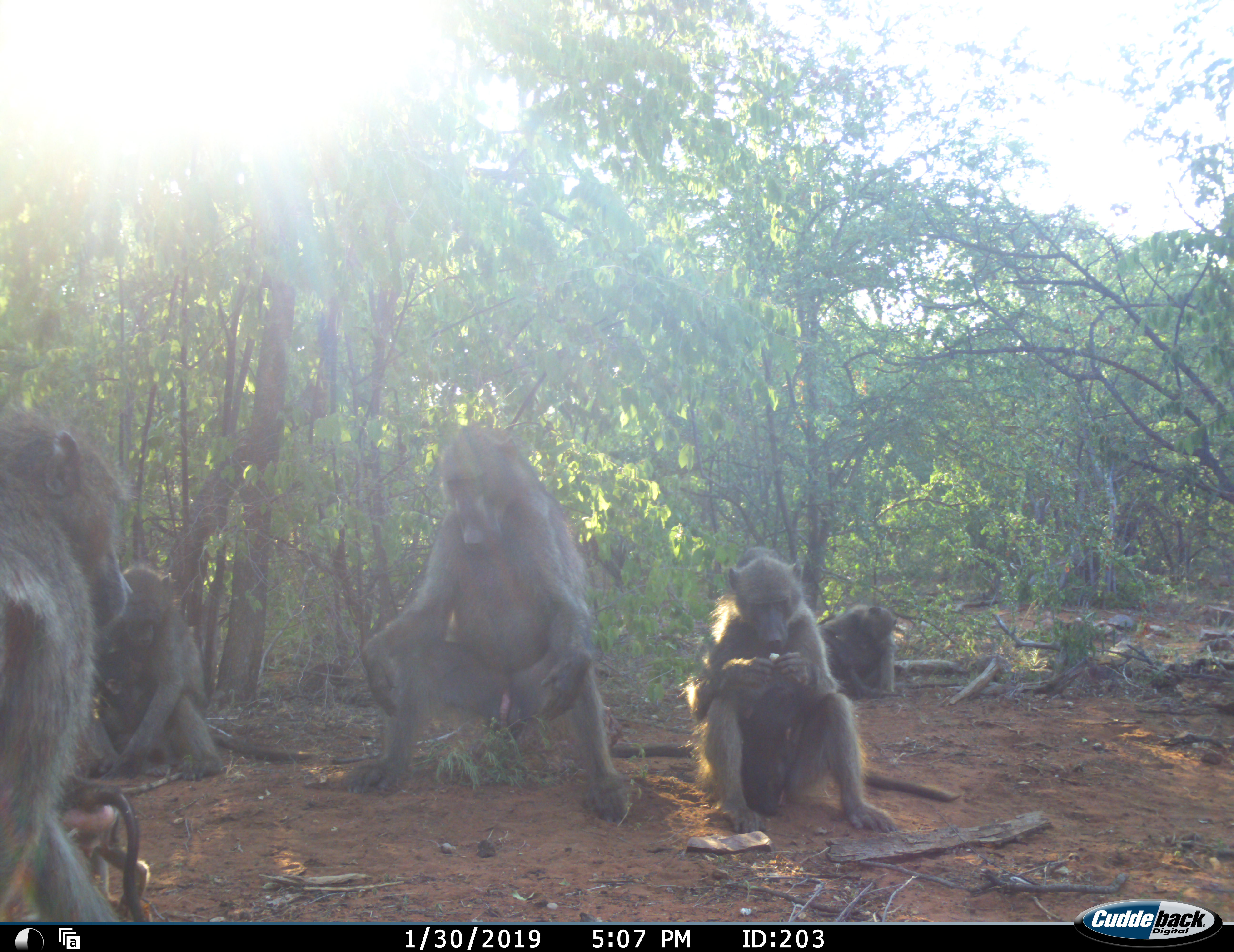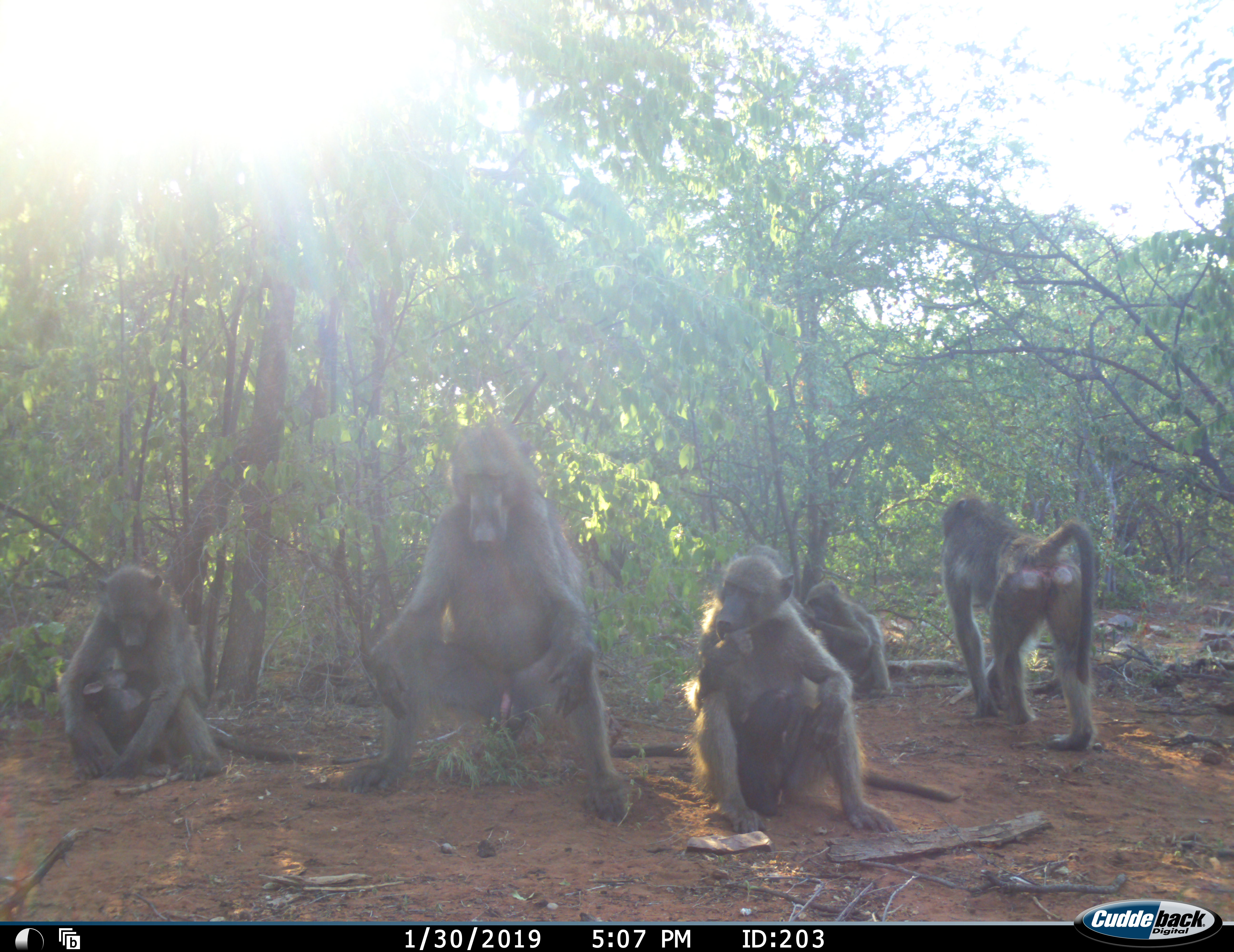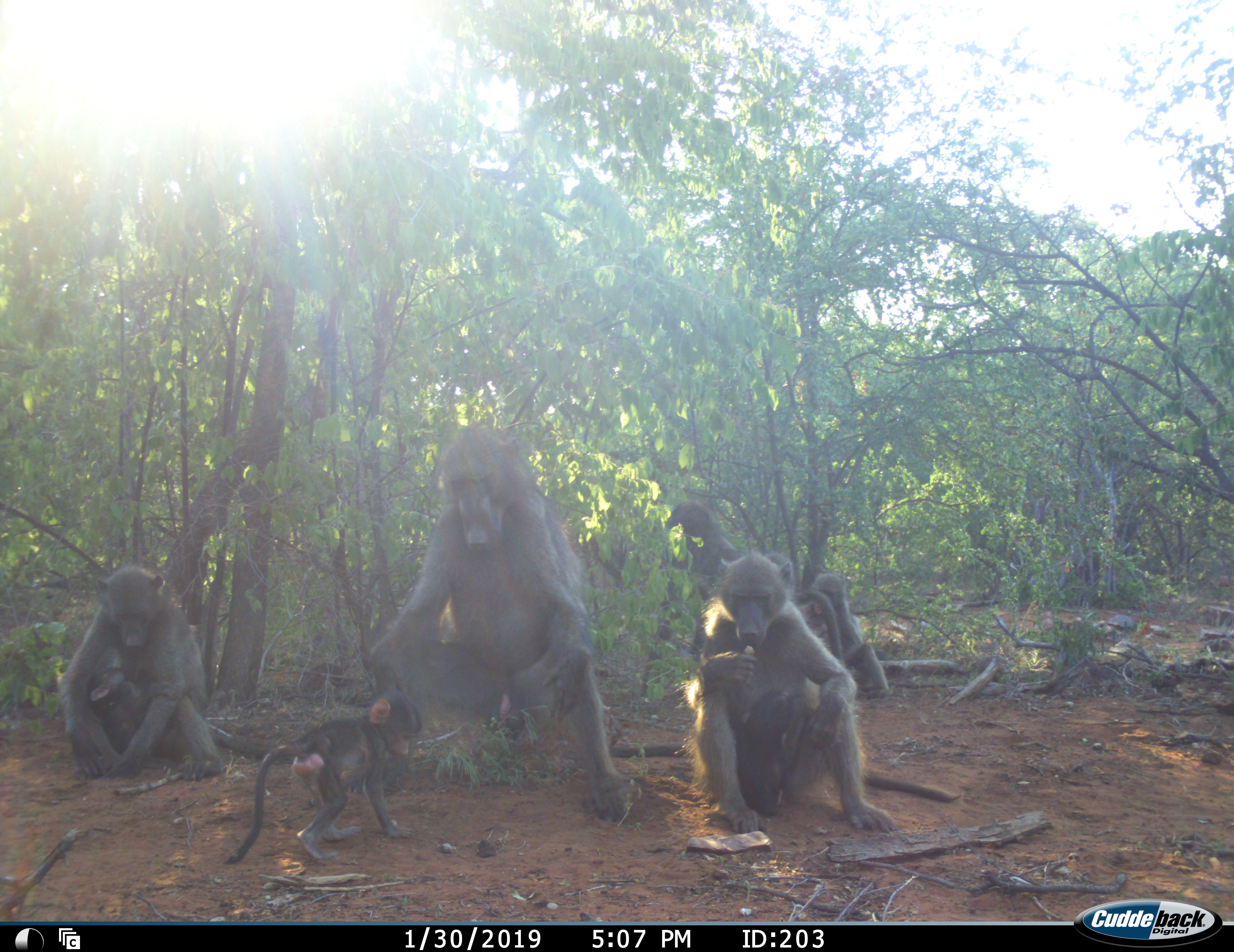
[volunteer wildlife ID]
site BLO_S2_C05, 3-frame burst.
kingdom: Animalia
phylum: Chordata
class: Mammalia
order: Primates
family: Cercopithecidae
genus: Papio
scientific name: Papio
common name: baboon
Baboon (Papio), count 8. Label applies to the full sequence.